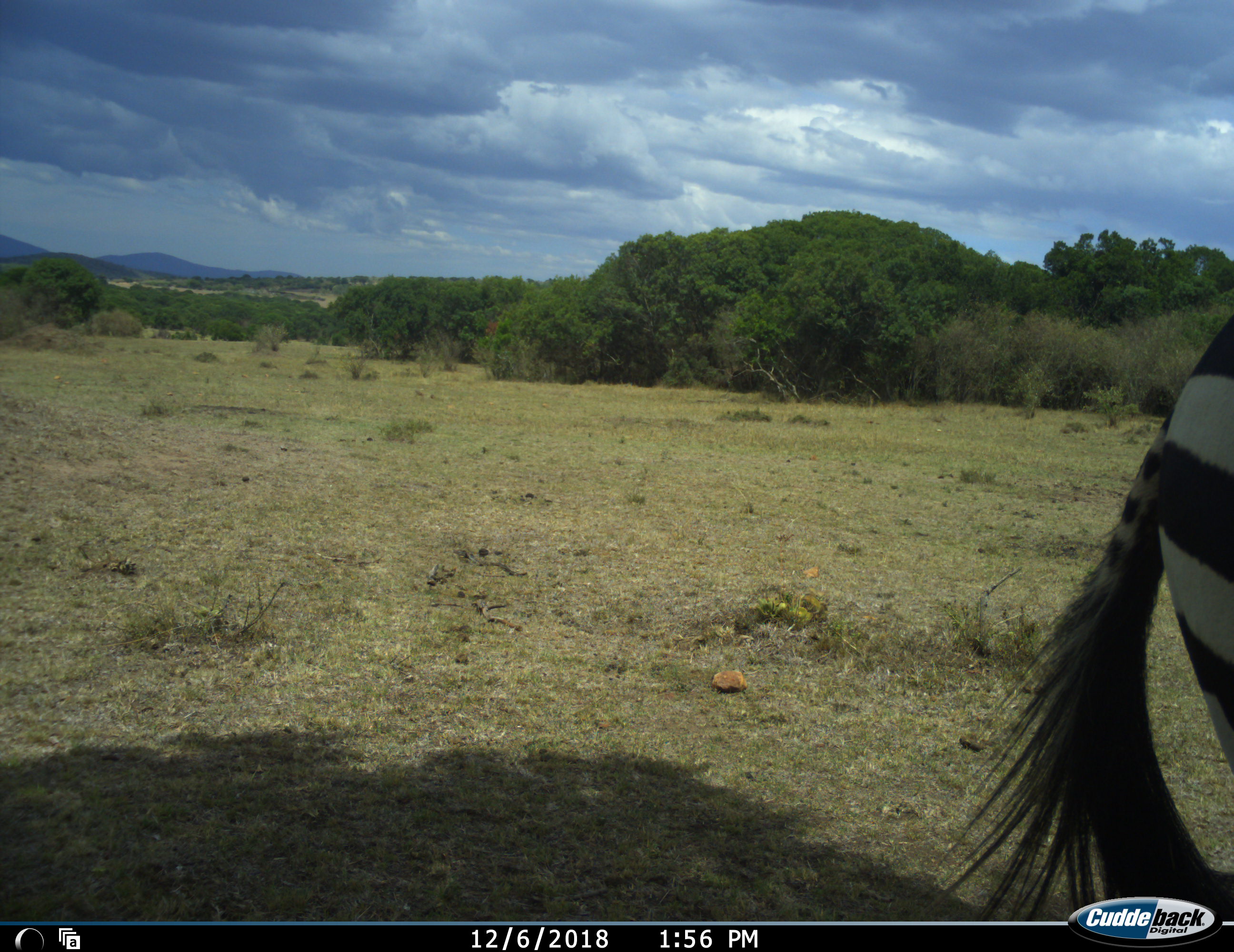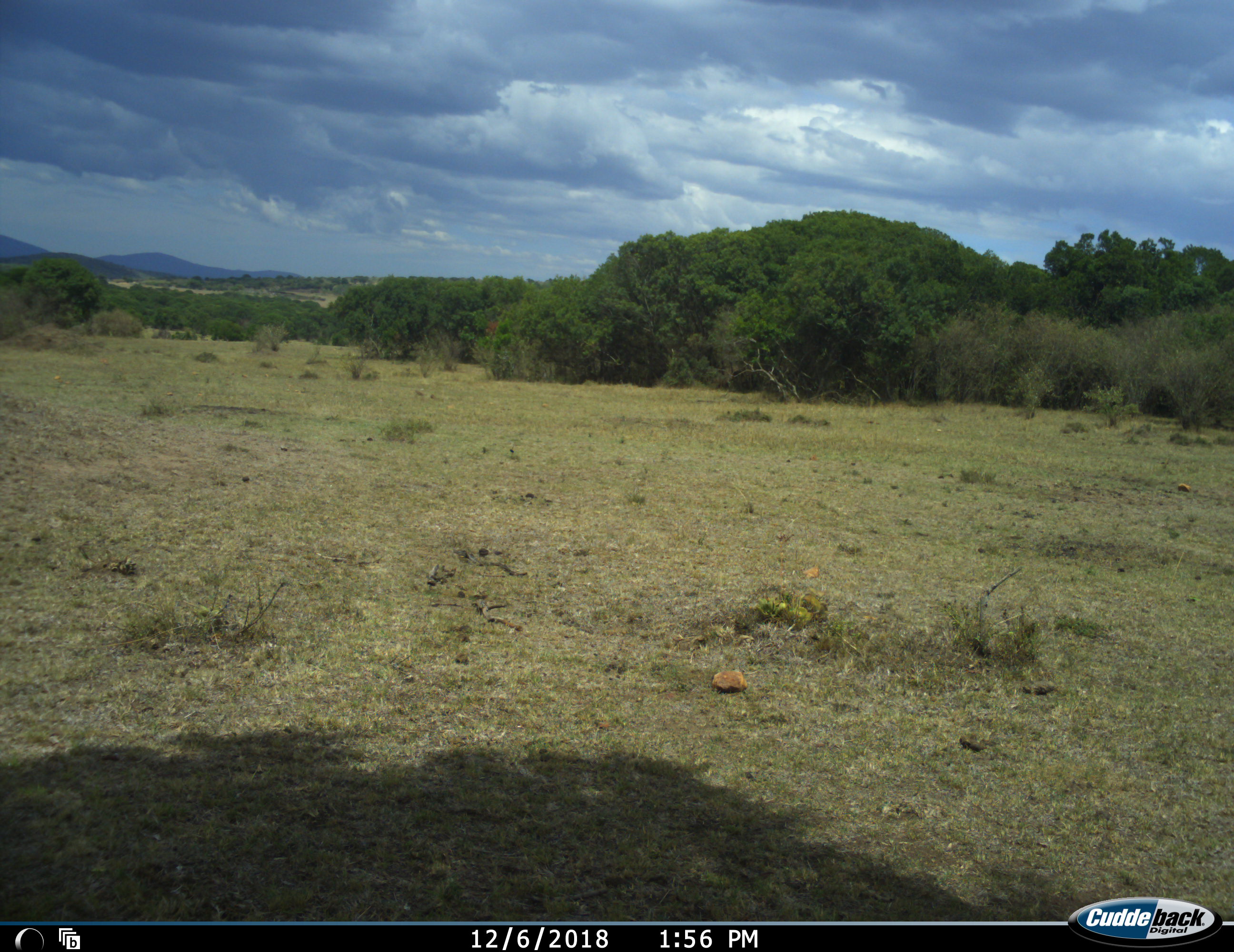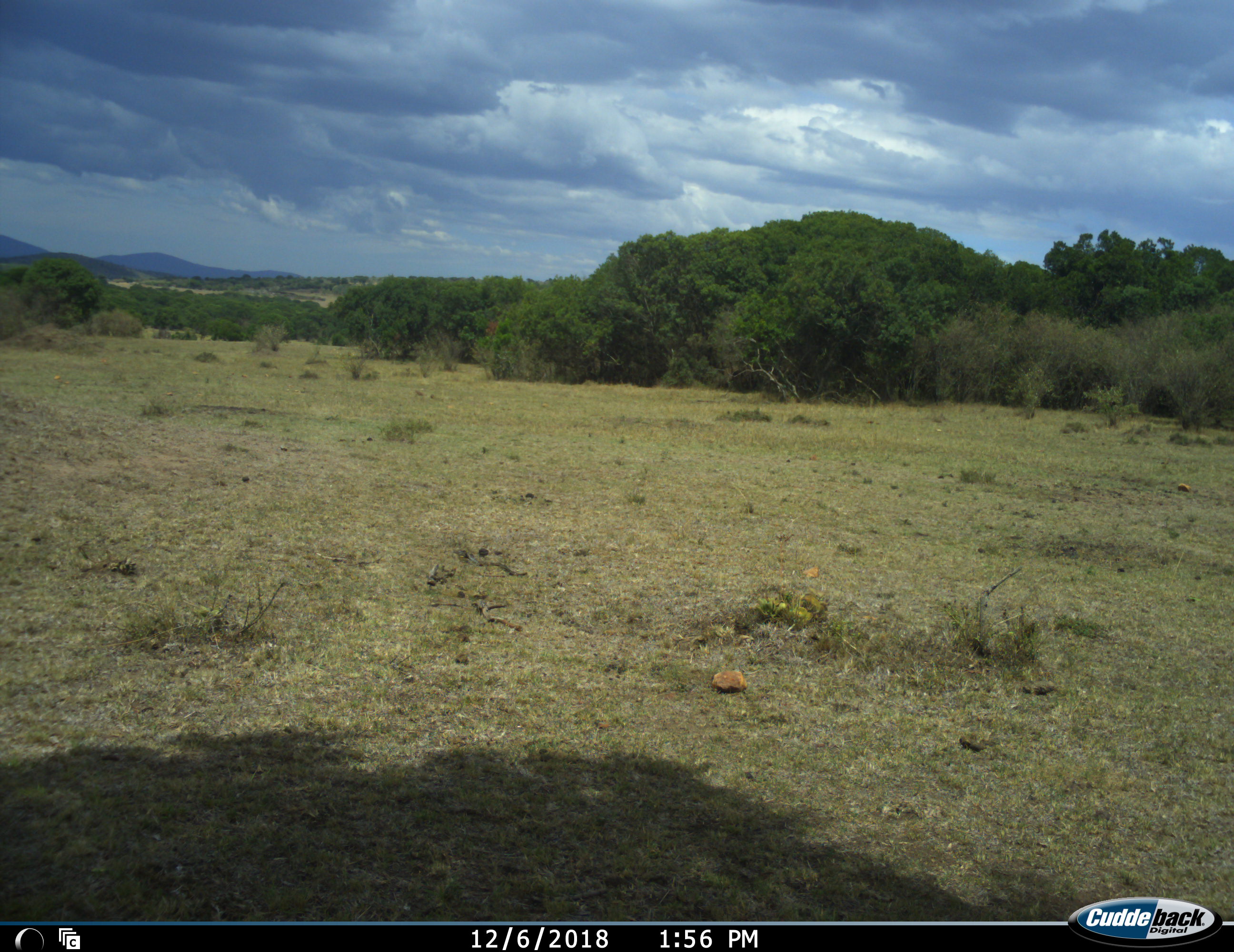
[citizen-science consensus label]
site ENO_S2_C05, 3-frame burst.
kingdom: Animalia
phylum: Chordata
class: Mammalia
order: Perissodactyla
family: Equidae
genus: Equus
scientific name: Equus quagga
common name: plains zebra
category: zebraplains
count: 1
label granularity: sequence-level